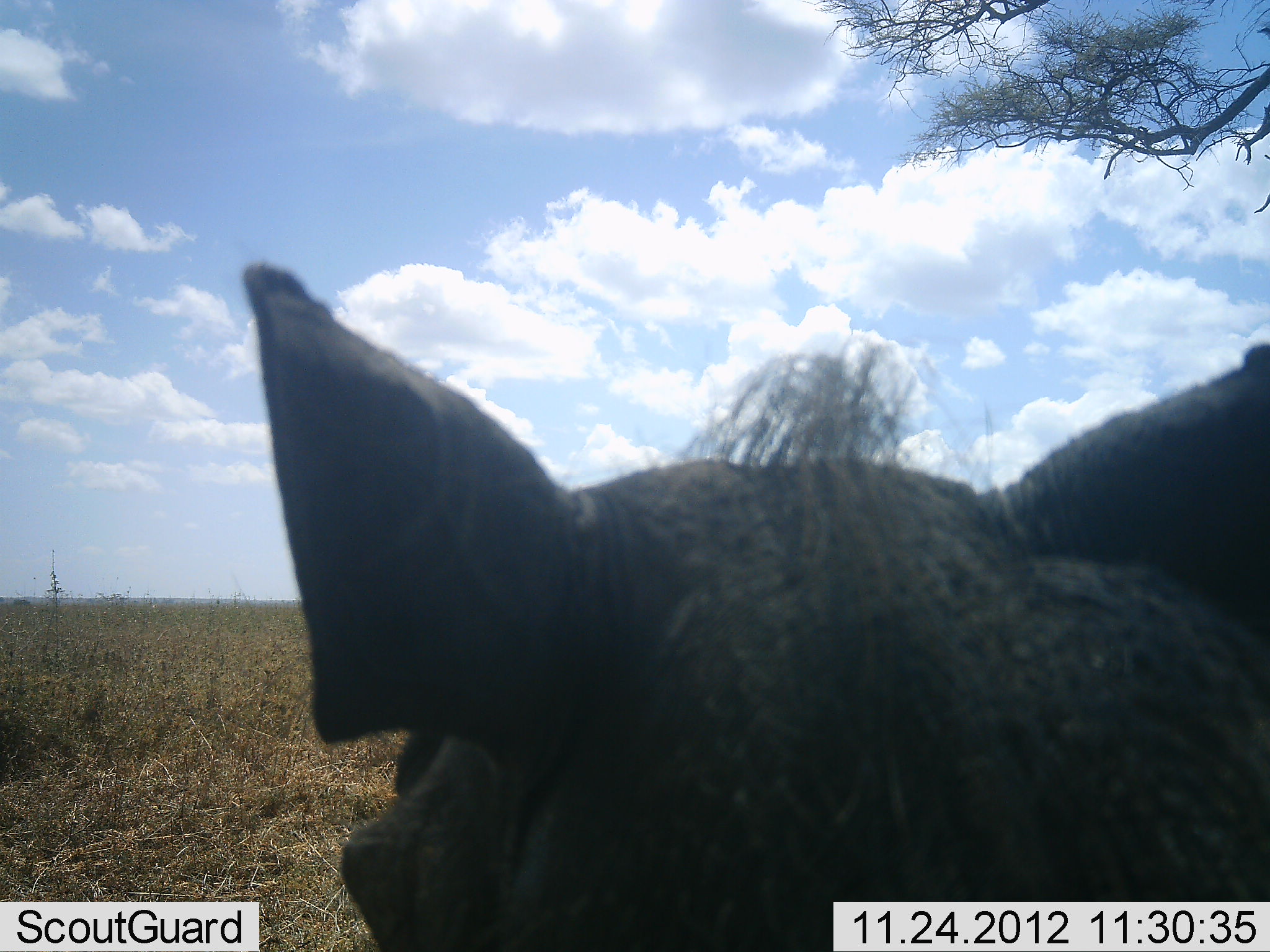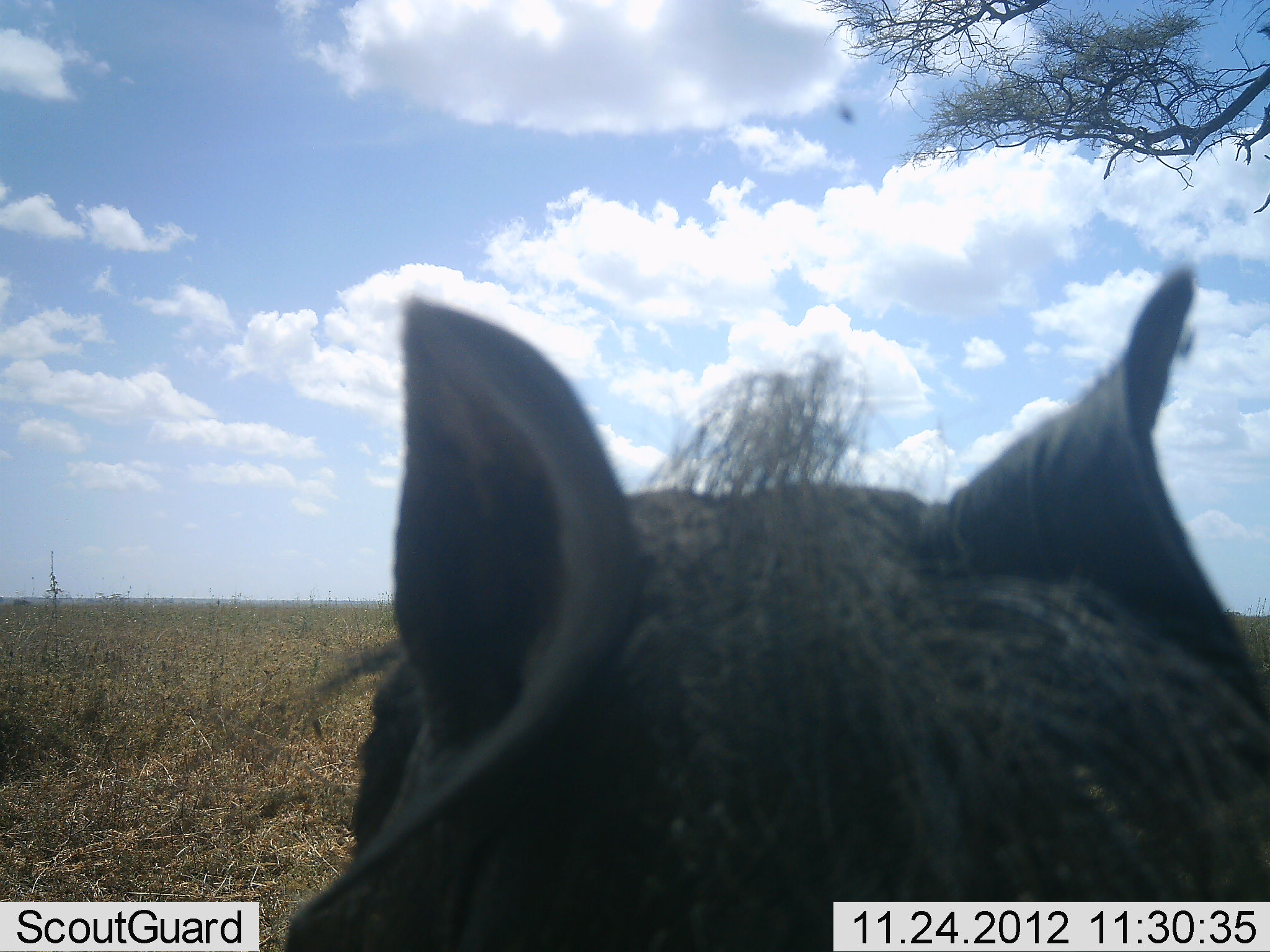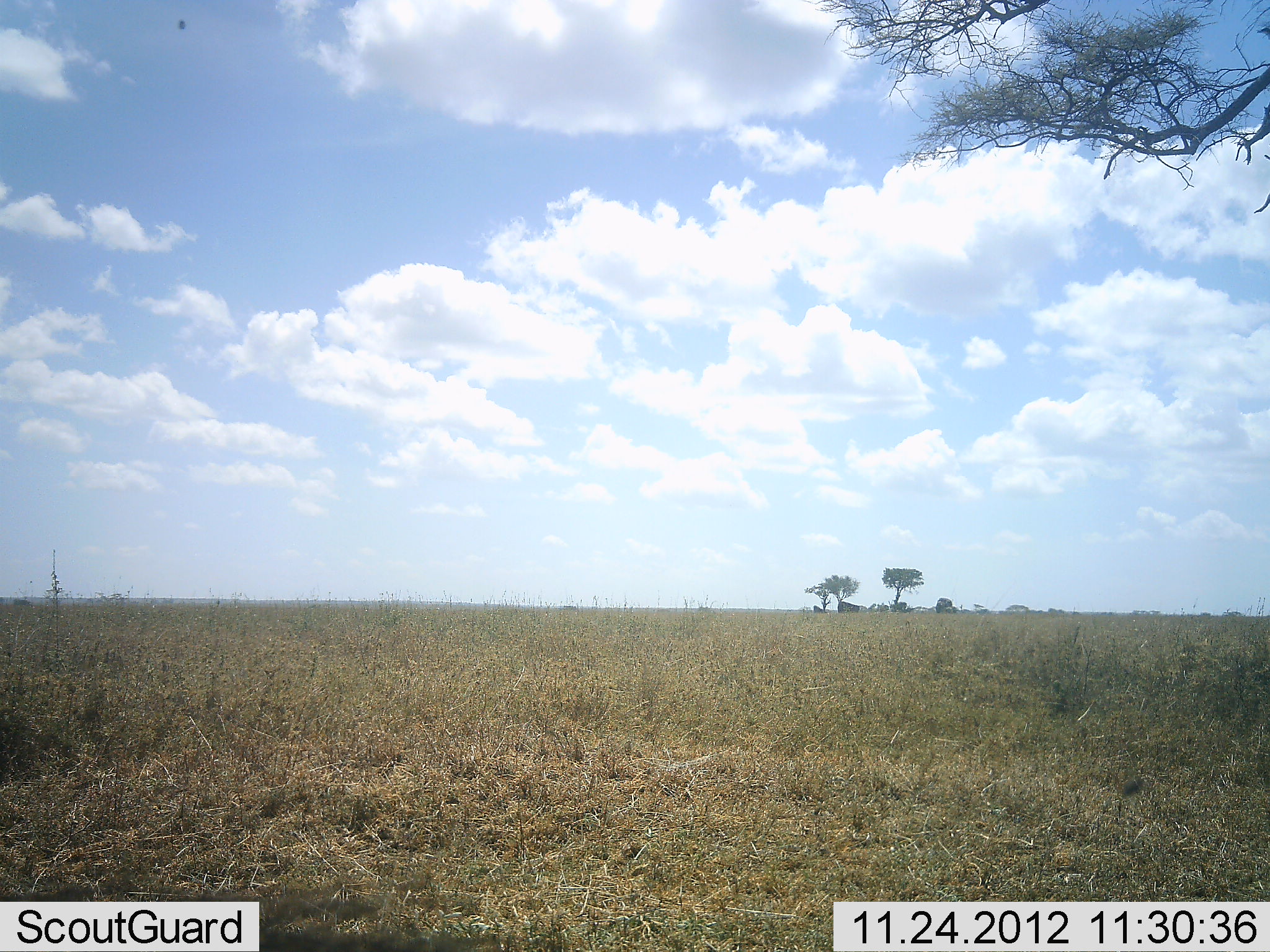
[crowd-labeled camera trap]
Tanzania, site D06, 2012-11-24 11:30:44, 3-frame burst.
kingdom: Animalia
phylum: Chordata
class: Mammalia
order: Artiodactyla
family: Suidae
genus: Phacochoerus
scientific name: Phacochoerus africanus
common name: warthog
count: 1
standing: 38%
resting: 0%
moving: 56%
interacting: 6%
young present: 0%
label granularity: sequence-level